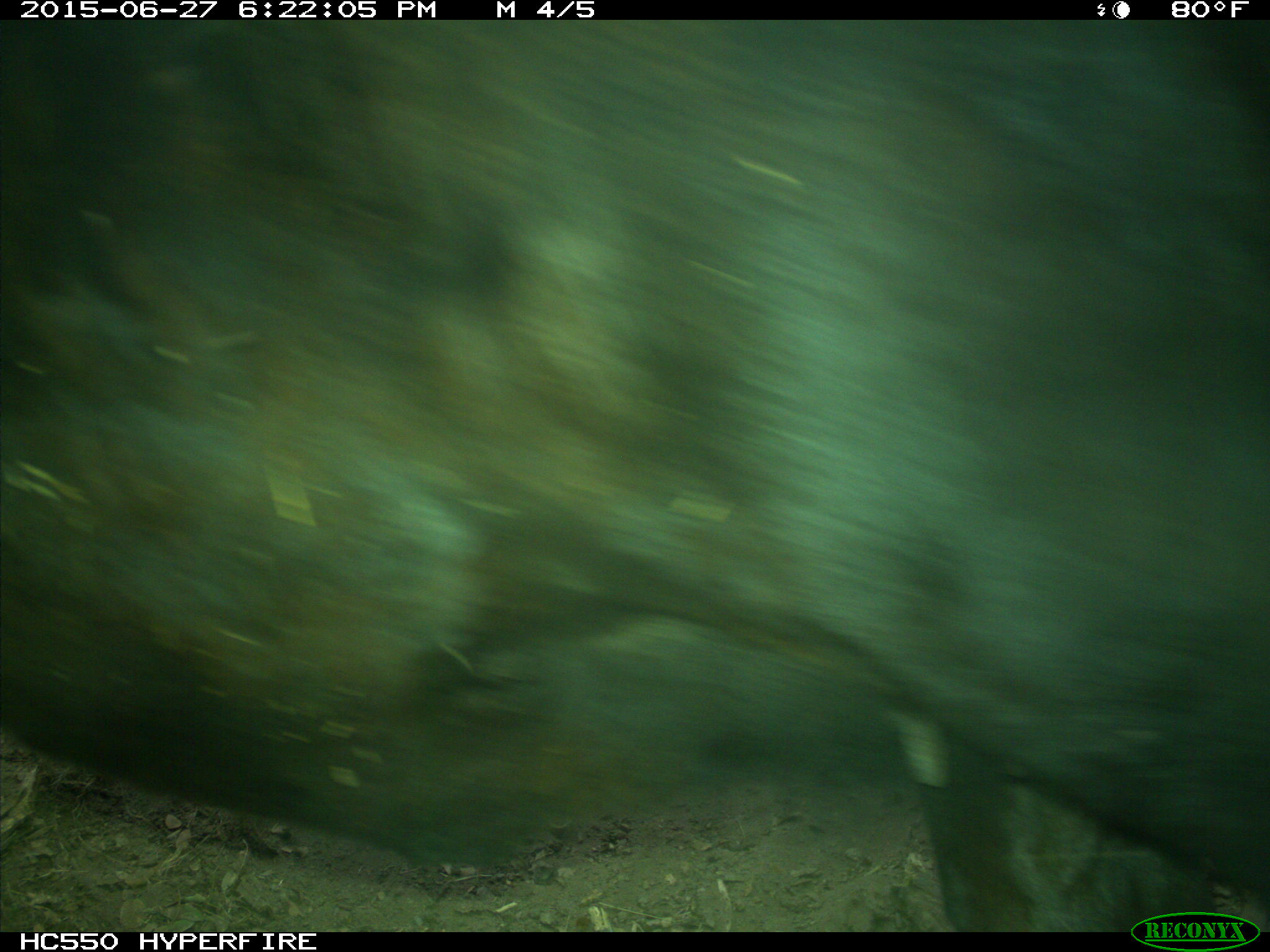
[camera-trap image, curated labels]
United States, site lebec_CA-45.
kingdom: Animalia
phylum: Chordata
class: Mammalia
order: Artiodactyla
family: Bovidae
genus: Bos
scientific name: Bos taurus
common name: domestic cow